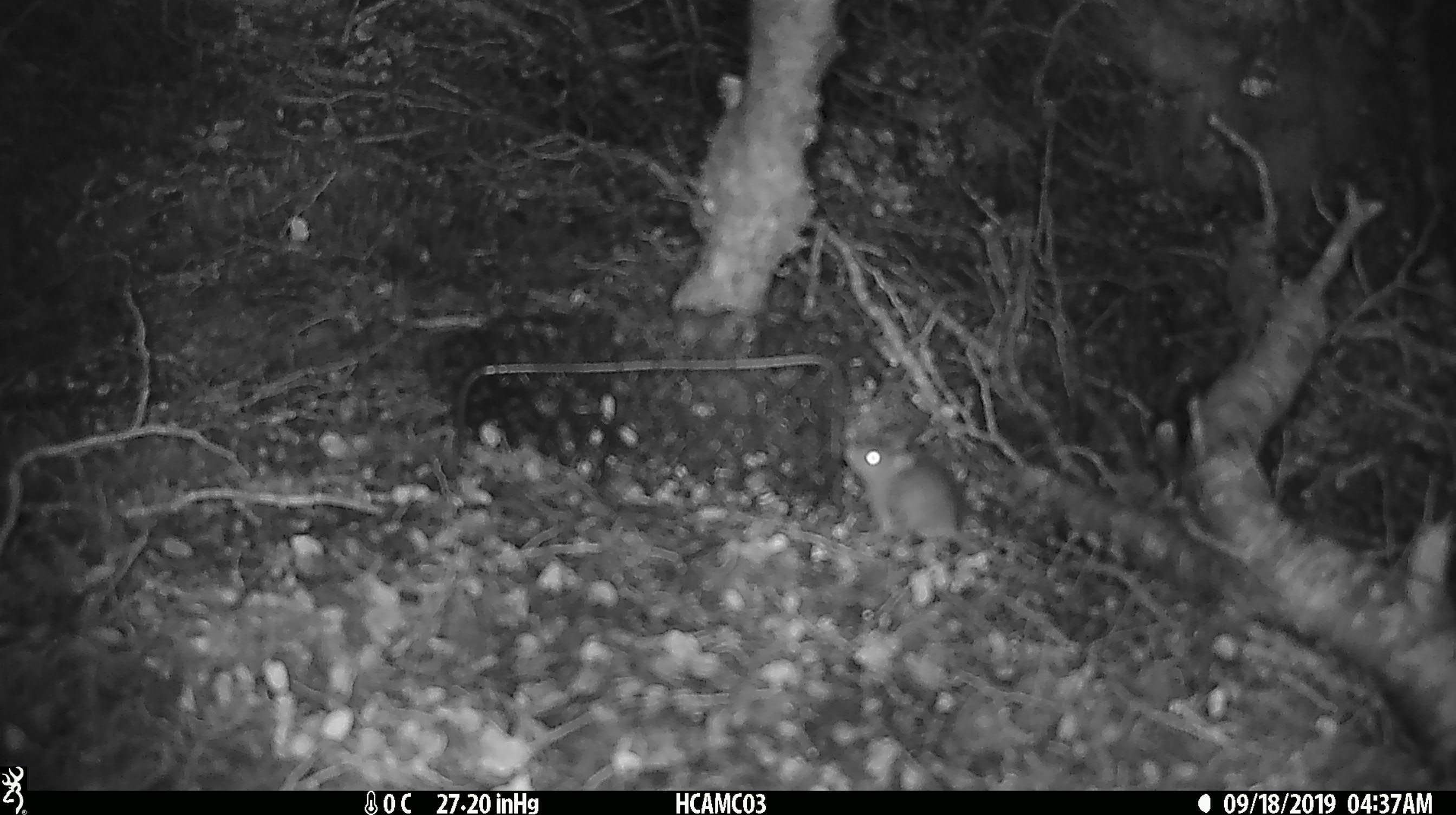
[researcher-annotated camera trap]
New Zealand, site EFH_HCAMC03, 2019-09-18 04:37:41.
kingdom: Animalia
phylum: Chordata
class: Mammalia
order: Rodentia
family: Muridae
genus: Mus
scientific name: Mus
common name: mouse